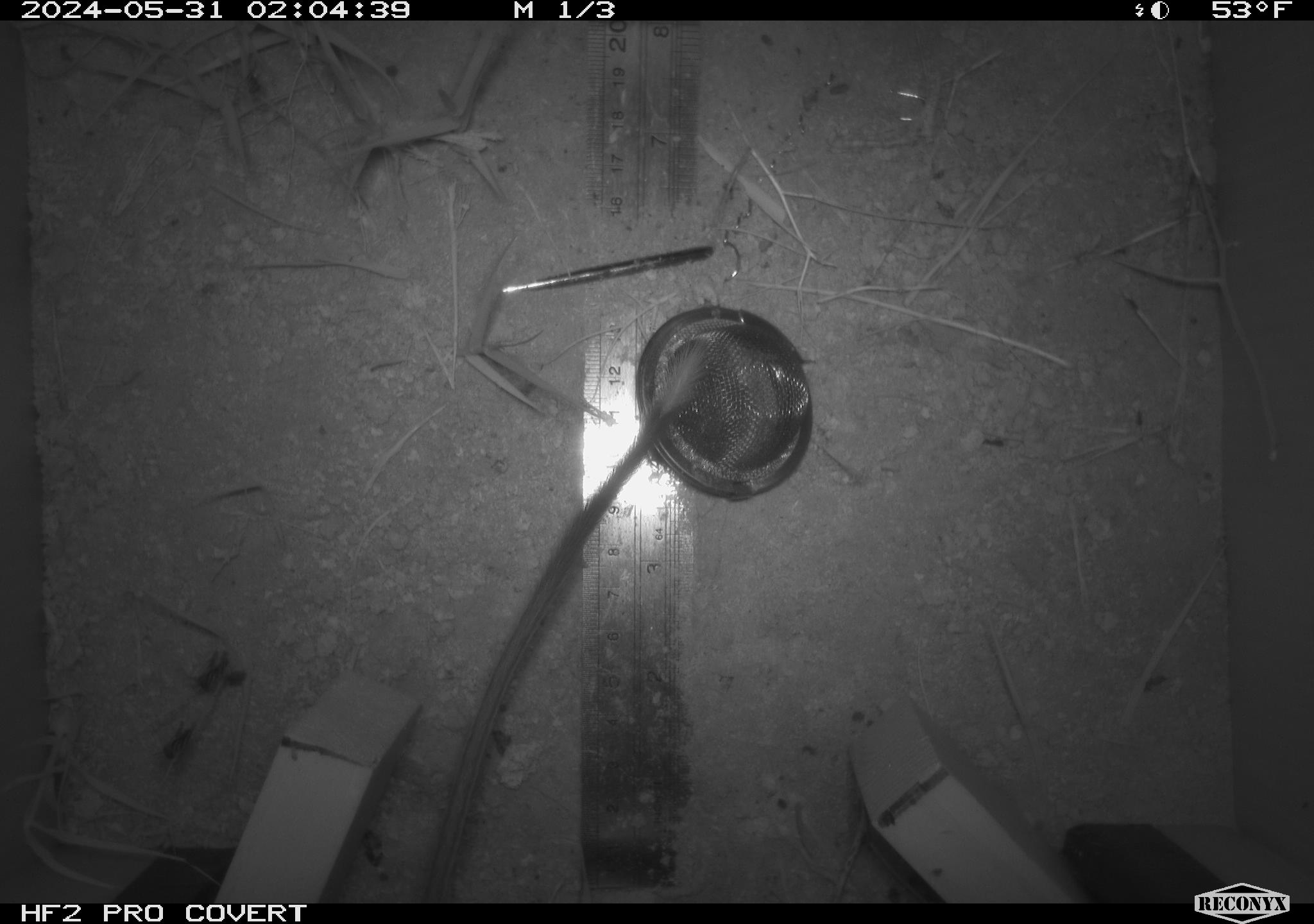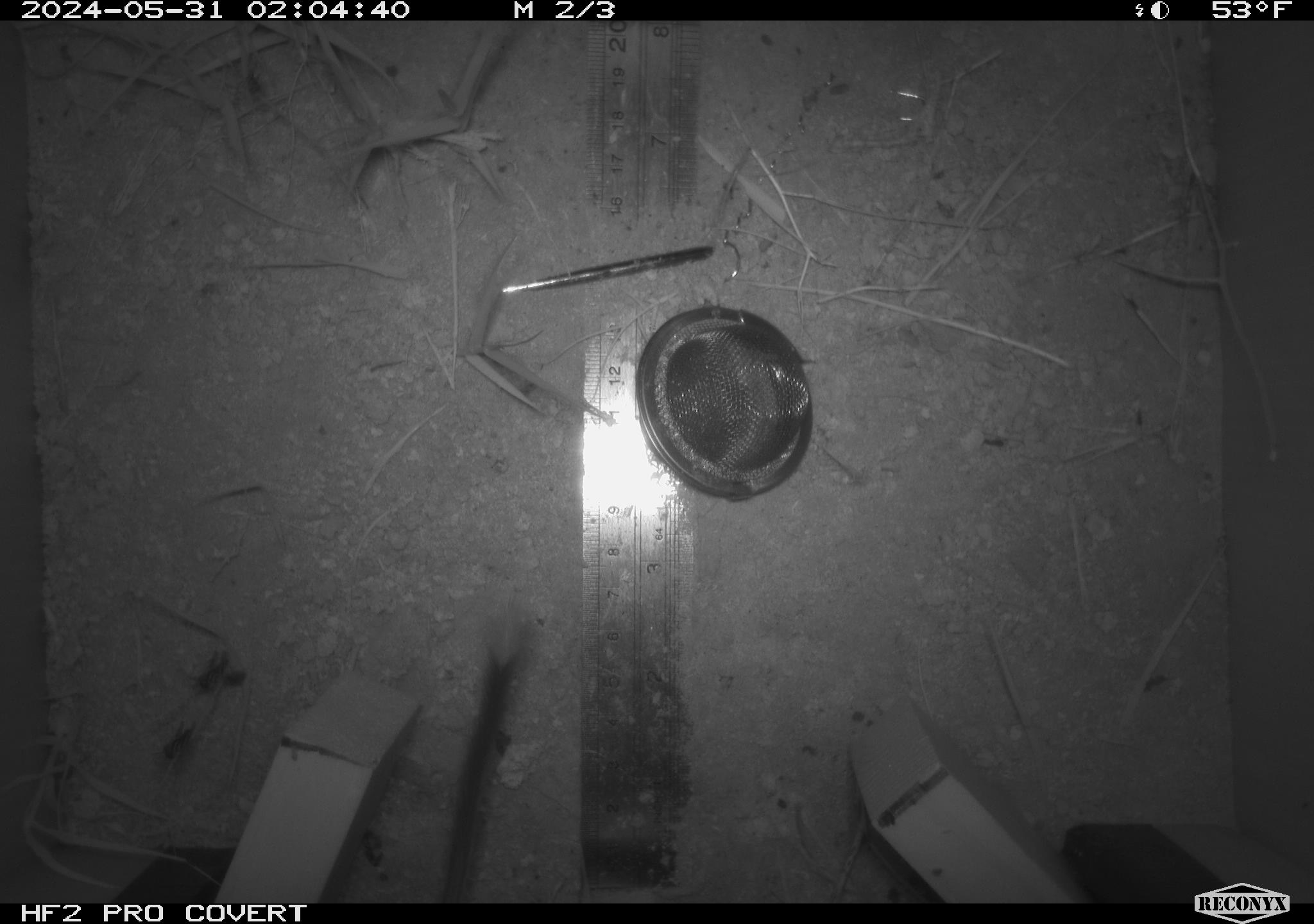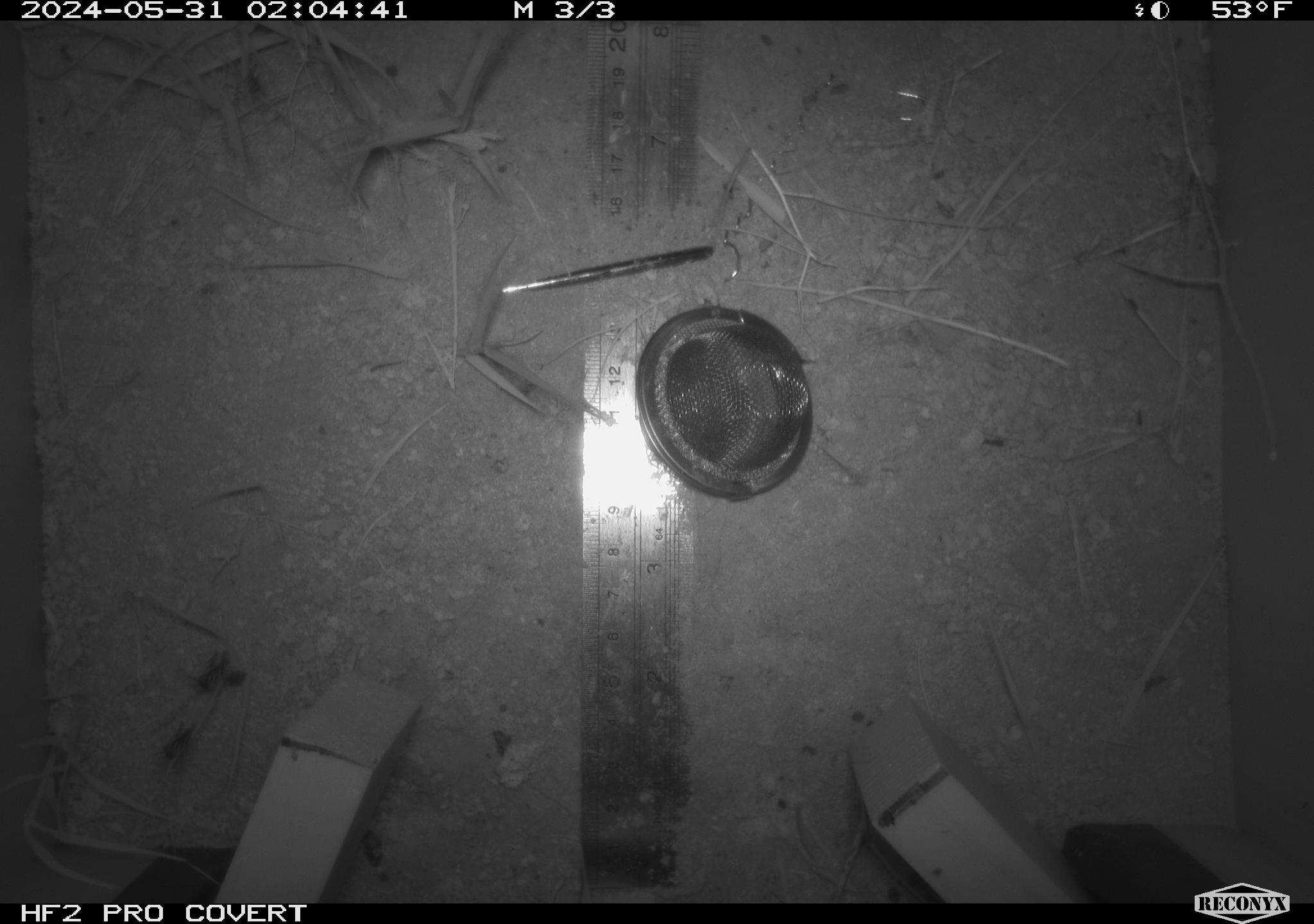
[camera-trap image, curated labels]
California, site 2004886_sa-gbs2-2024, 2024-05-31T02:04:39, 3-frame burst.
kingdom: Animalia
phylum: Chordata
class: Mammalia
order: Rodentia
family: Heteromyidae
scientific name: Heteromyidae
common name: kangaroo rats and pocket mice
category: heteromyidae family